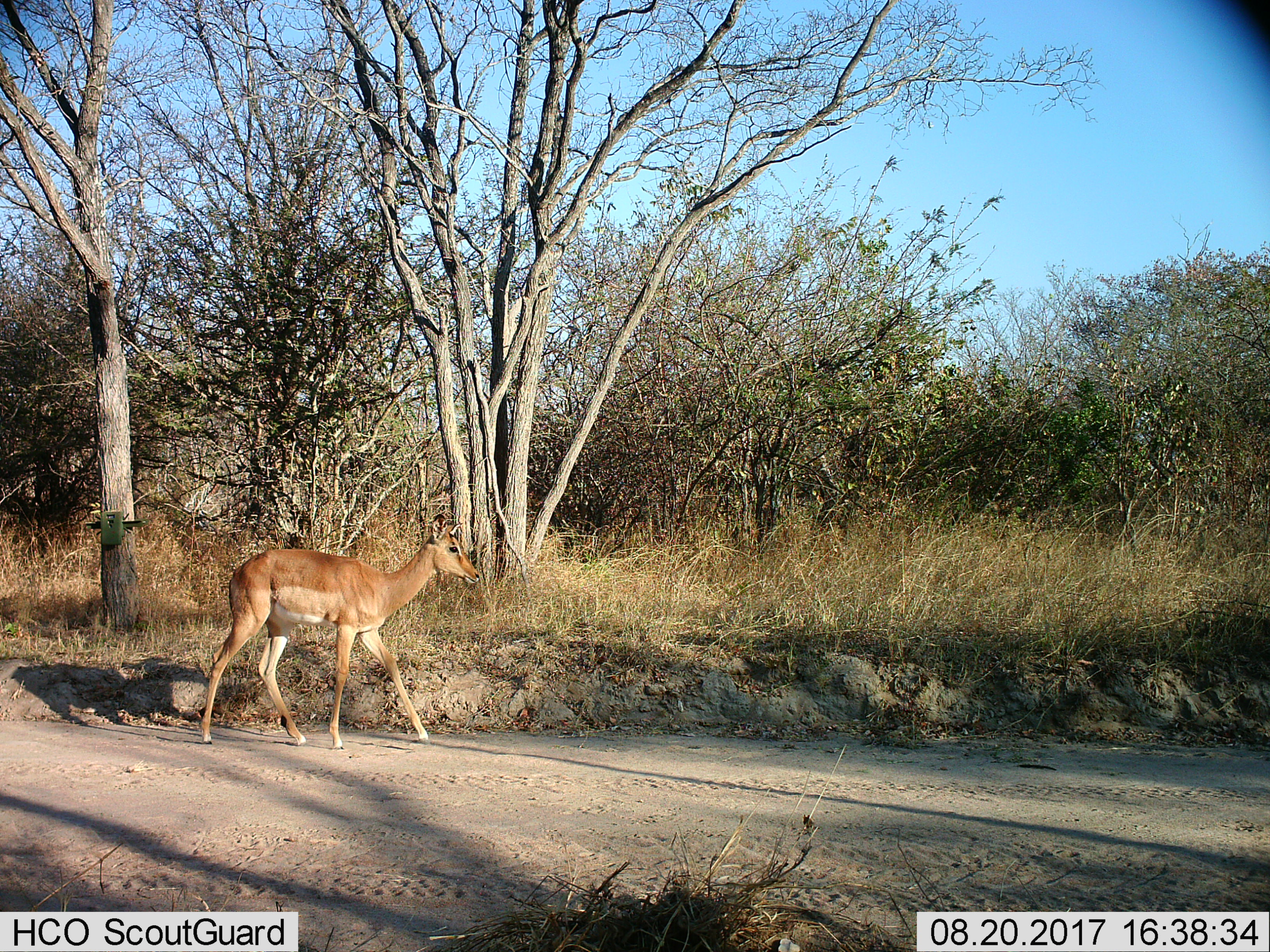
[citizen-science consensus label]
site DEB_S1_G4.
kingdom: Animalia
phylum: Chordata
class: Mammalia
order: Artiodactyla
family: Bovidae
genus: Aepyceros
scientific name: Aepyceros melampus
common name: impala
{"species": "impala (Aepyceros melampus)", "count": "1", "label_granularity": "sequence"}